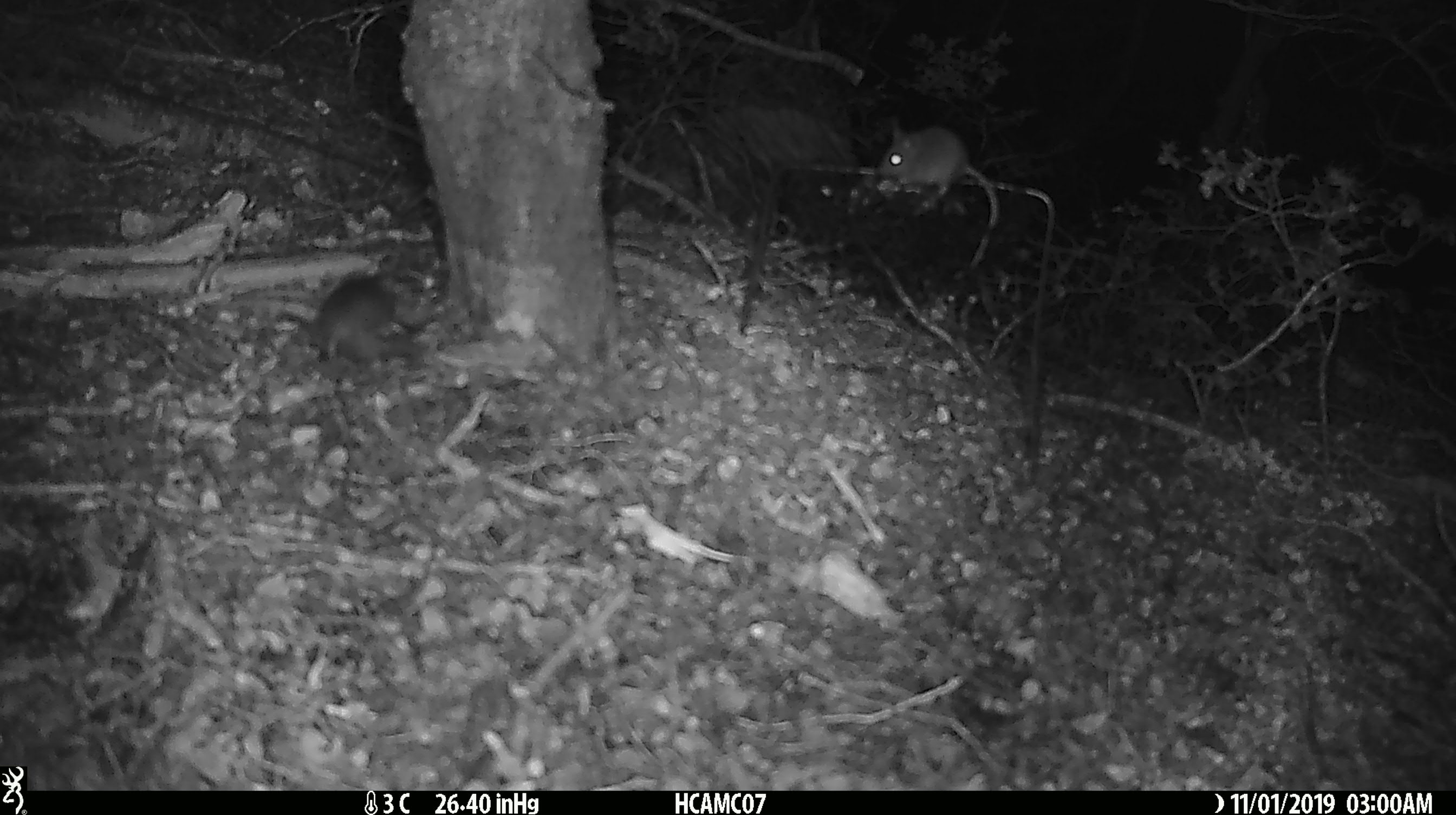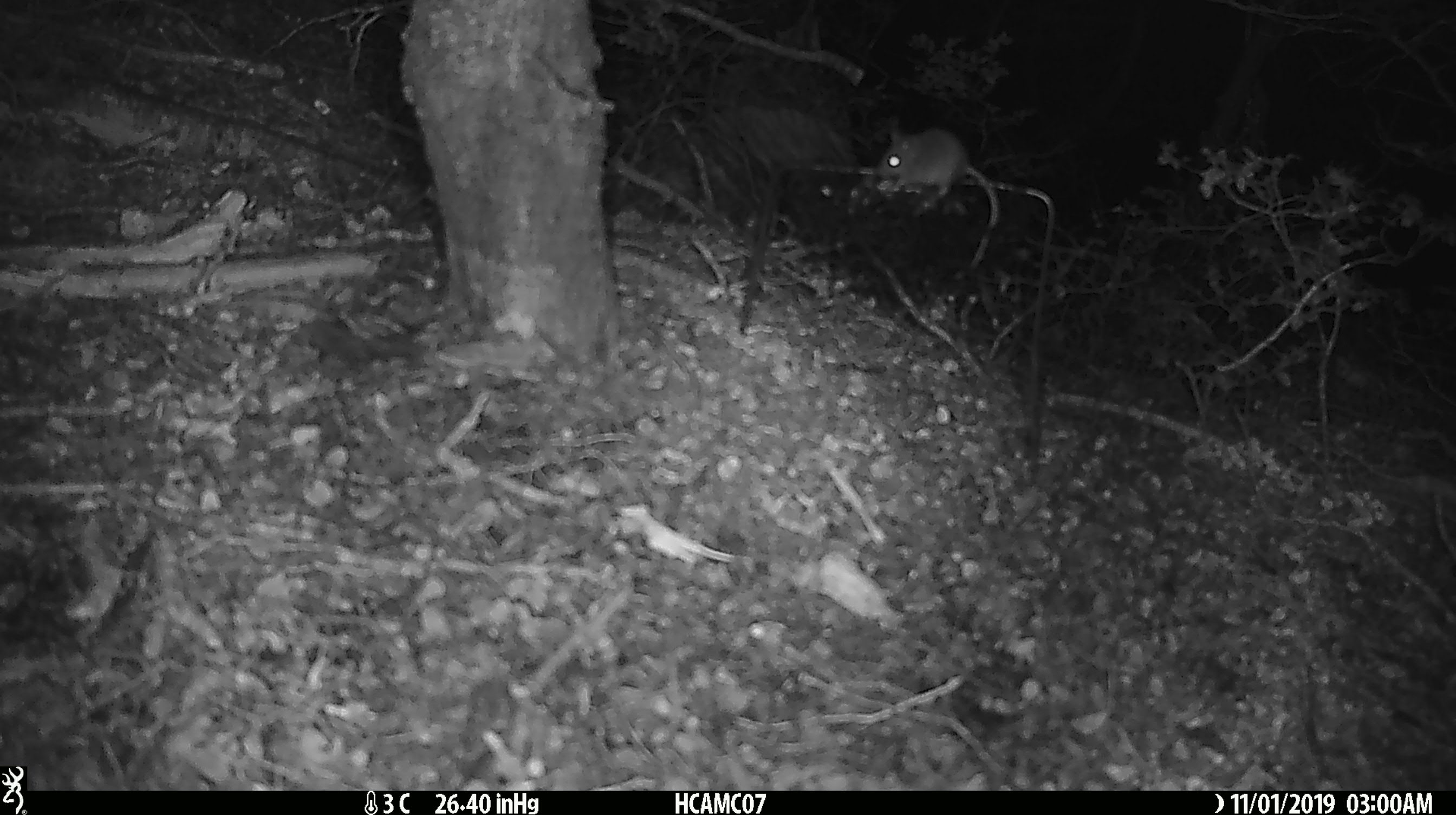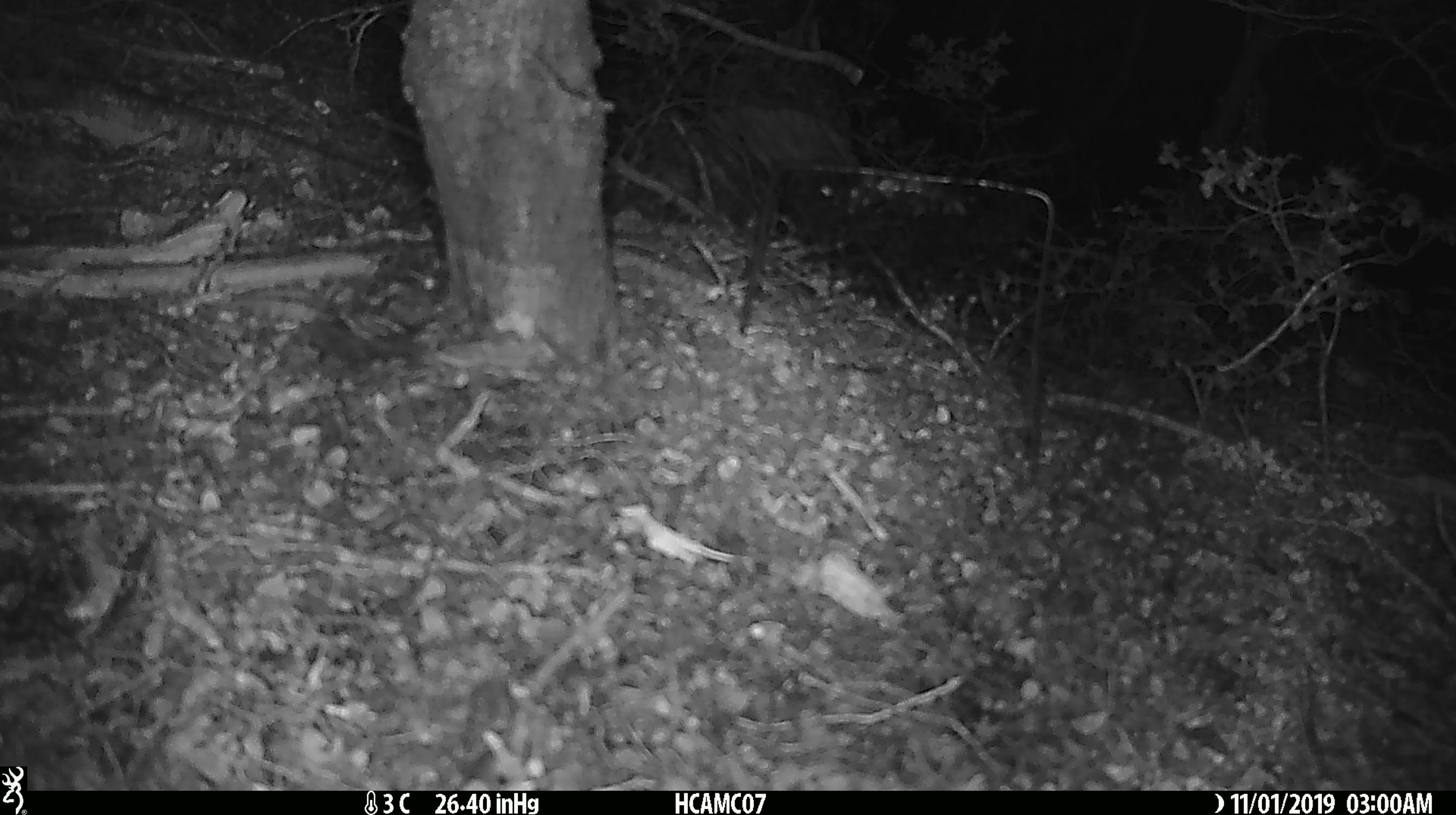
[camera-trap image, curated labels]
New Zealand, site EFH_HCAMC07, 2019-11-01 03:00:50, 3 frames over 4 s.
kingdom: Animalia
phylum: Chordata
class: Mammalia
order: Rodentia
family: Muridae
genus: Mus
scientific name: Mus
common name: mouse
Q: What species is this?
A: Mouse (Mus).